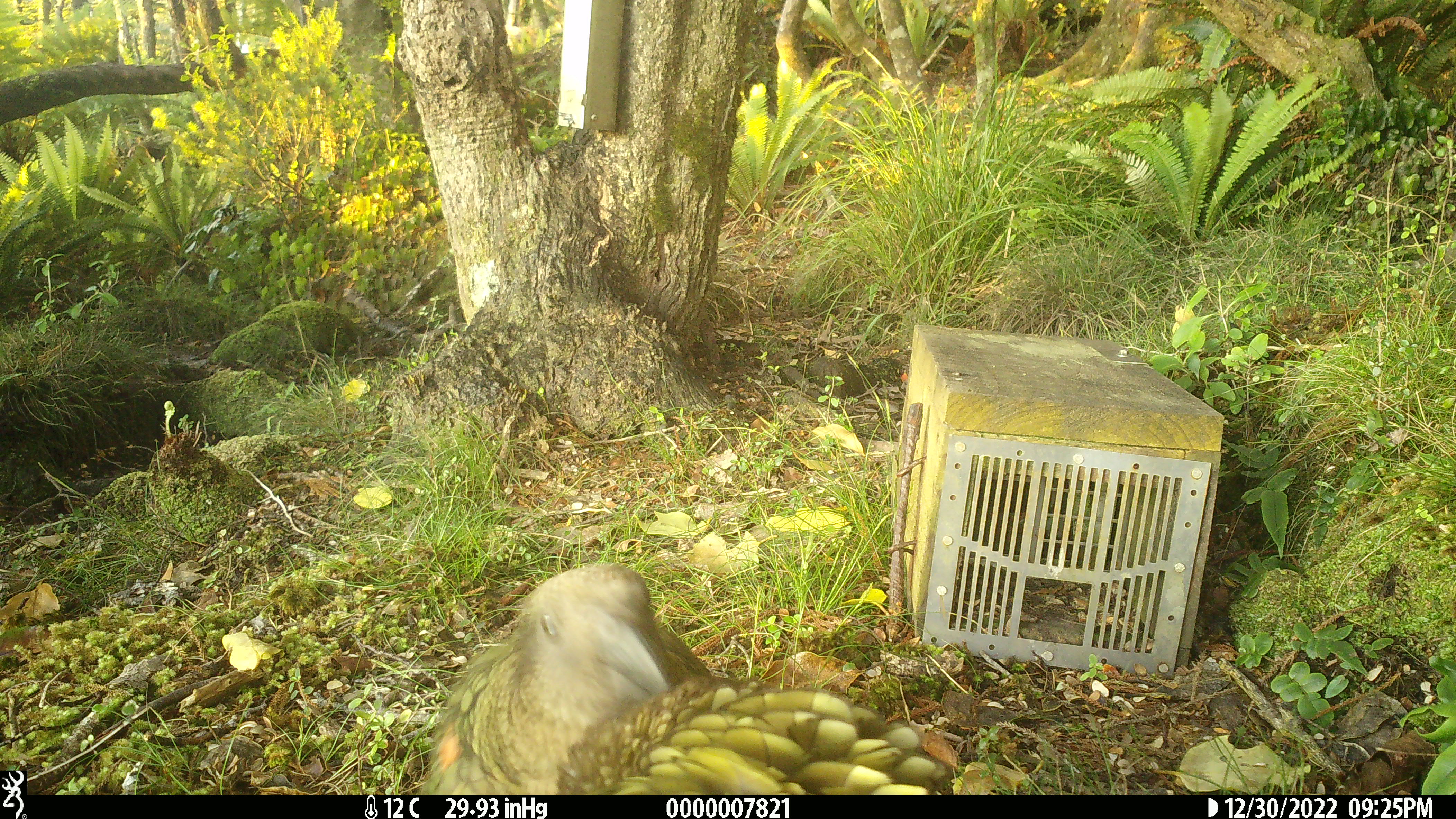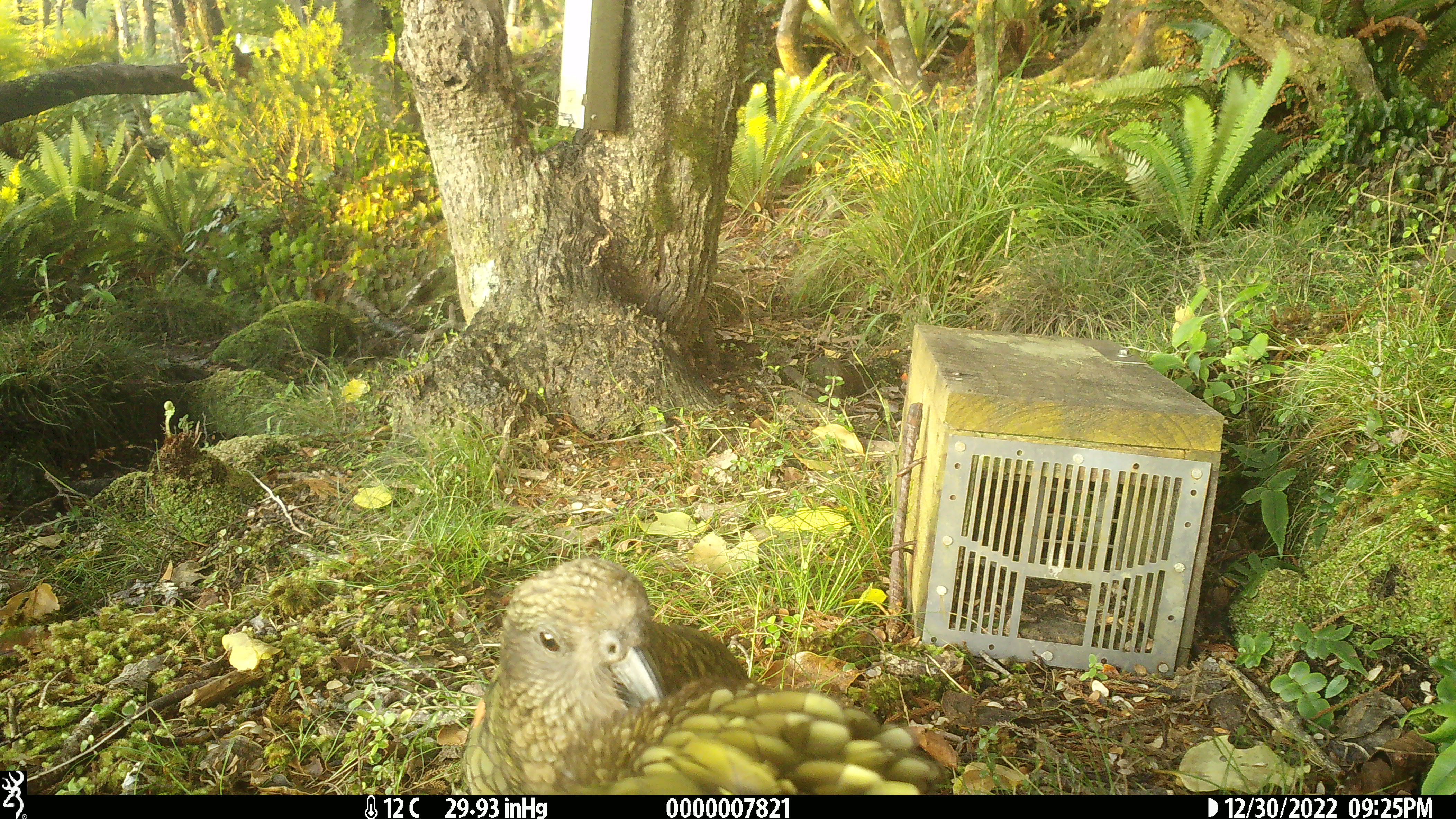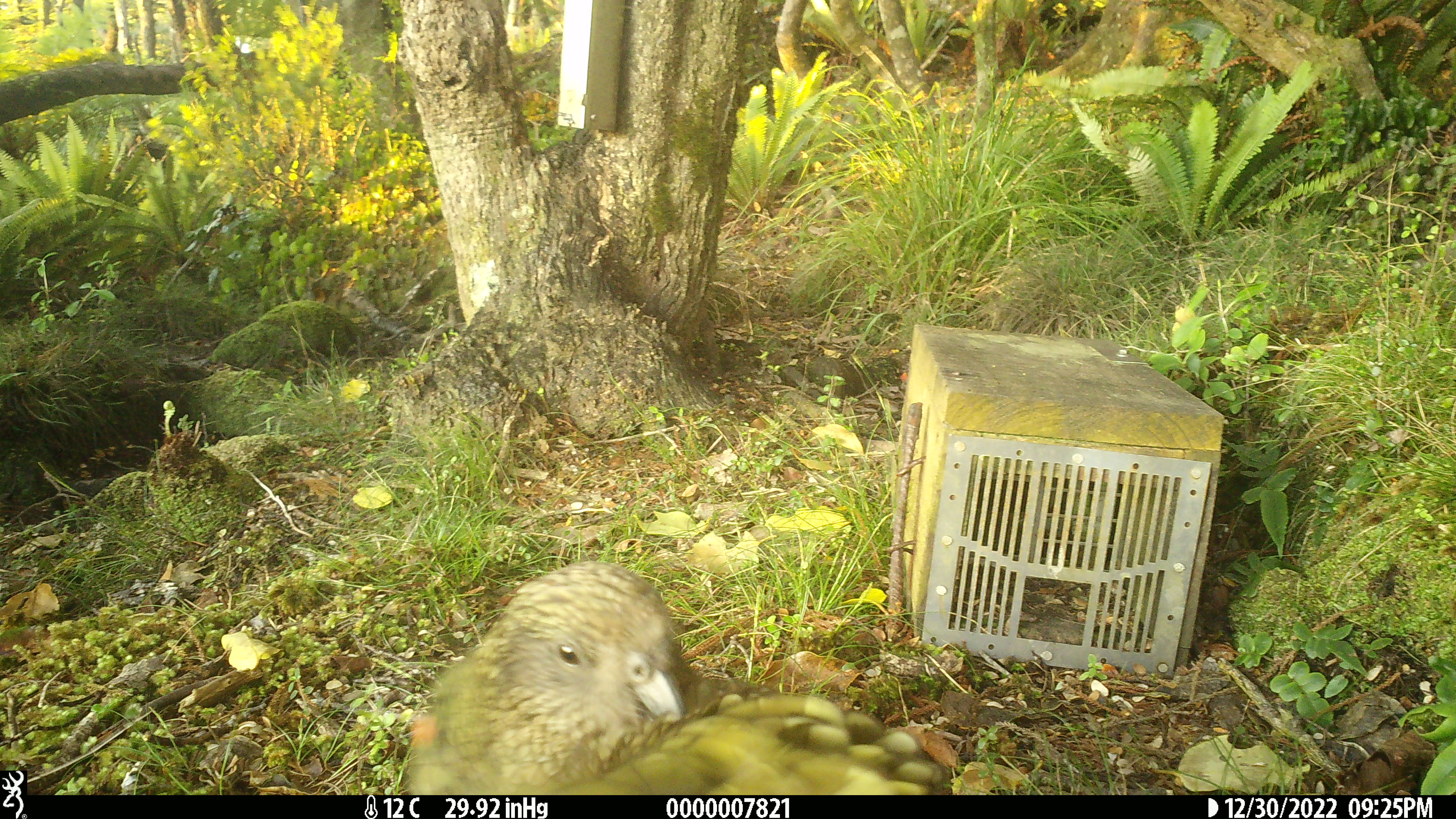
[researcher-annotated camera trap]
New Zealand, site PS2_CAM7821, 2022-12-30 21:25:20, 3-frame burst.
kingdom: Animalia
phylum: Chordata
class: Aves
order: Psittaciformes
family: Strigopidae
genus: Nestor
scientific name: Nestor notabilis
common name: kea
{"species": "kea (Nestor notabilis)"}